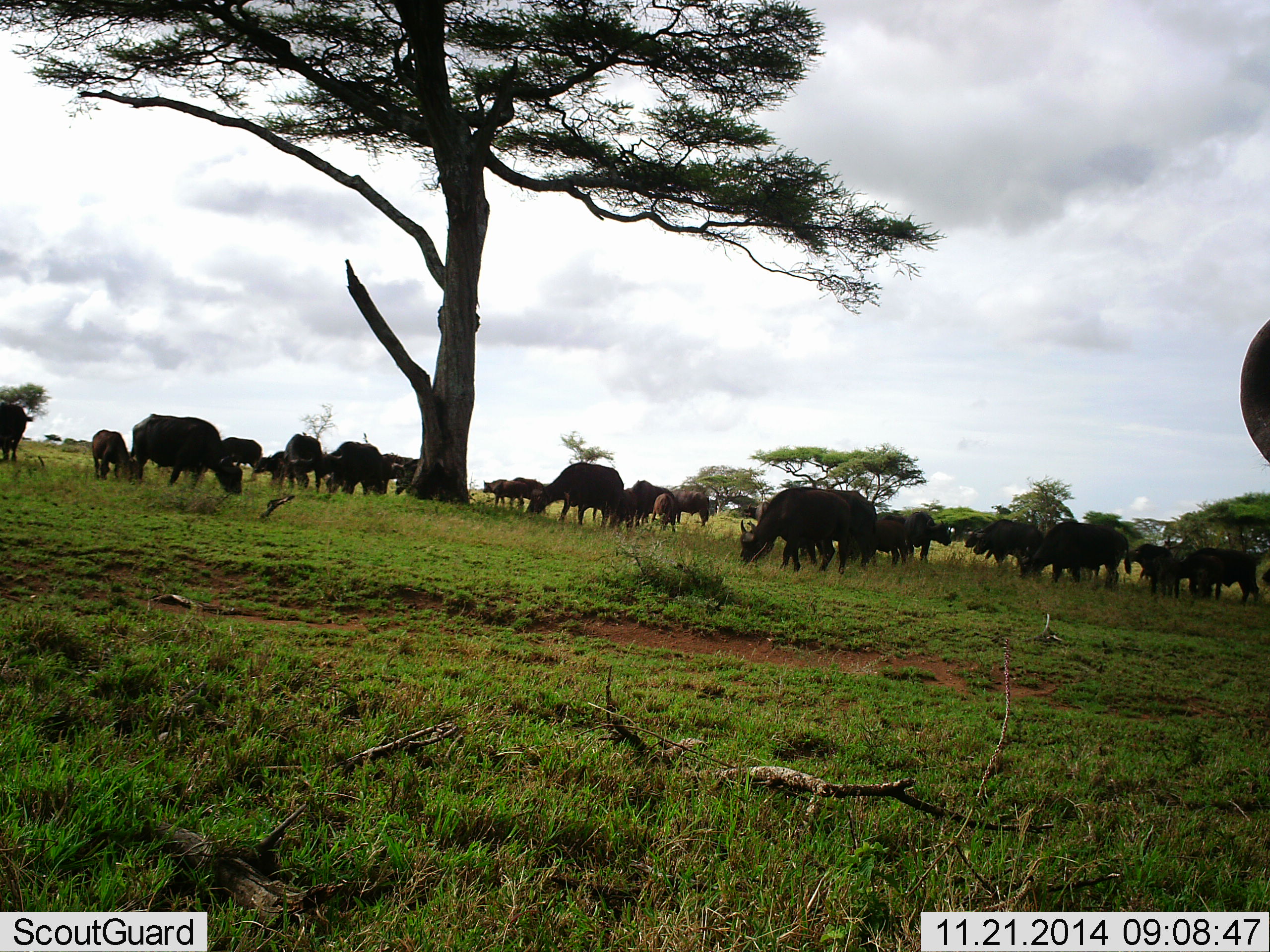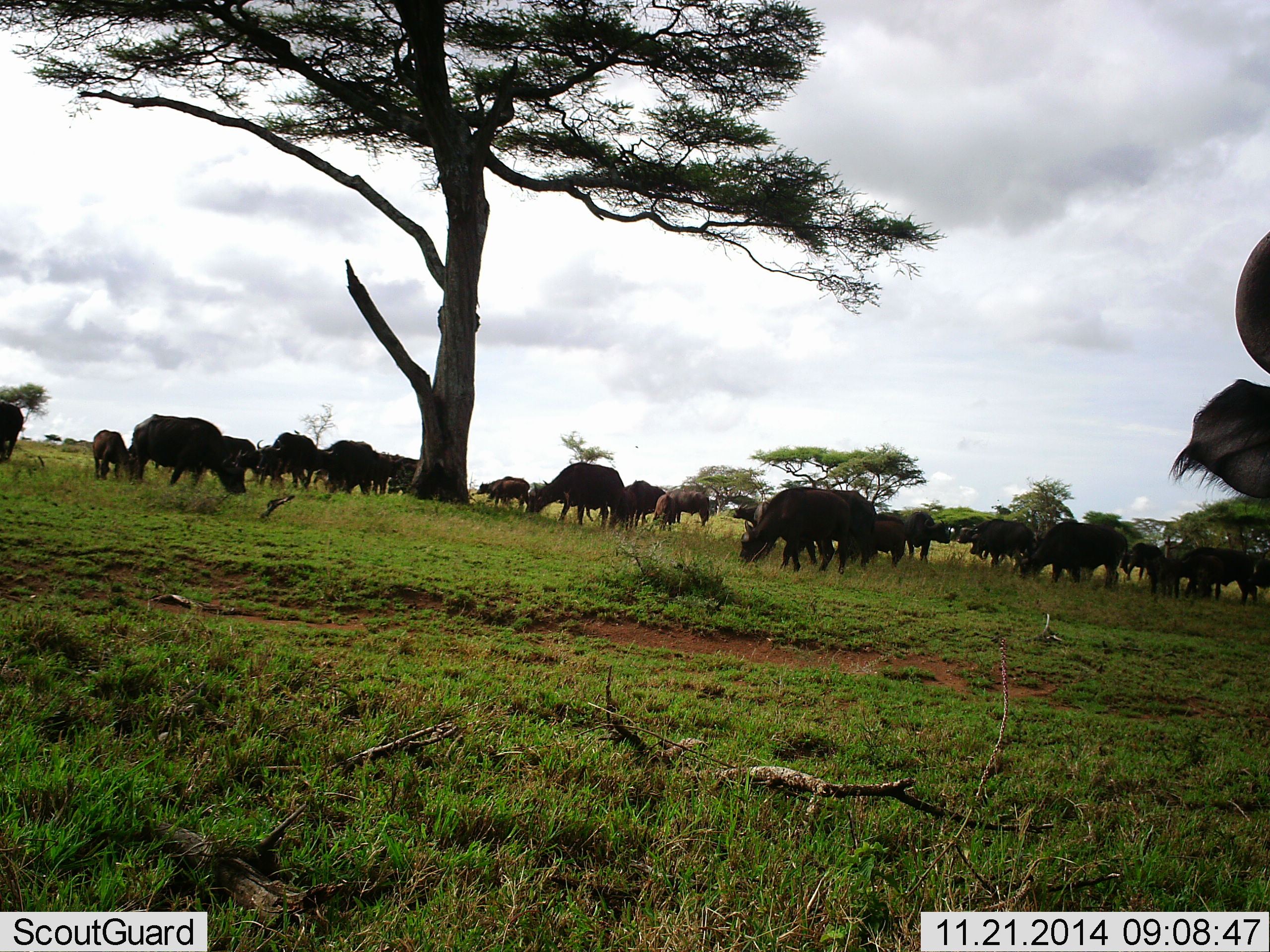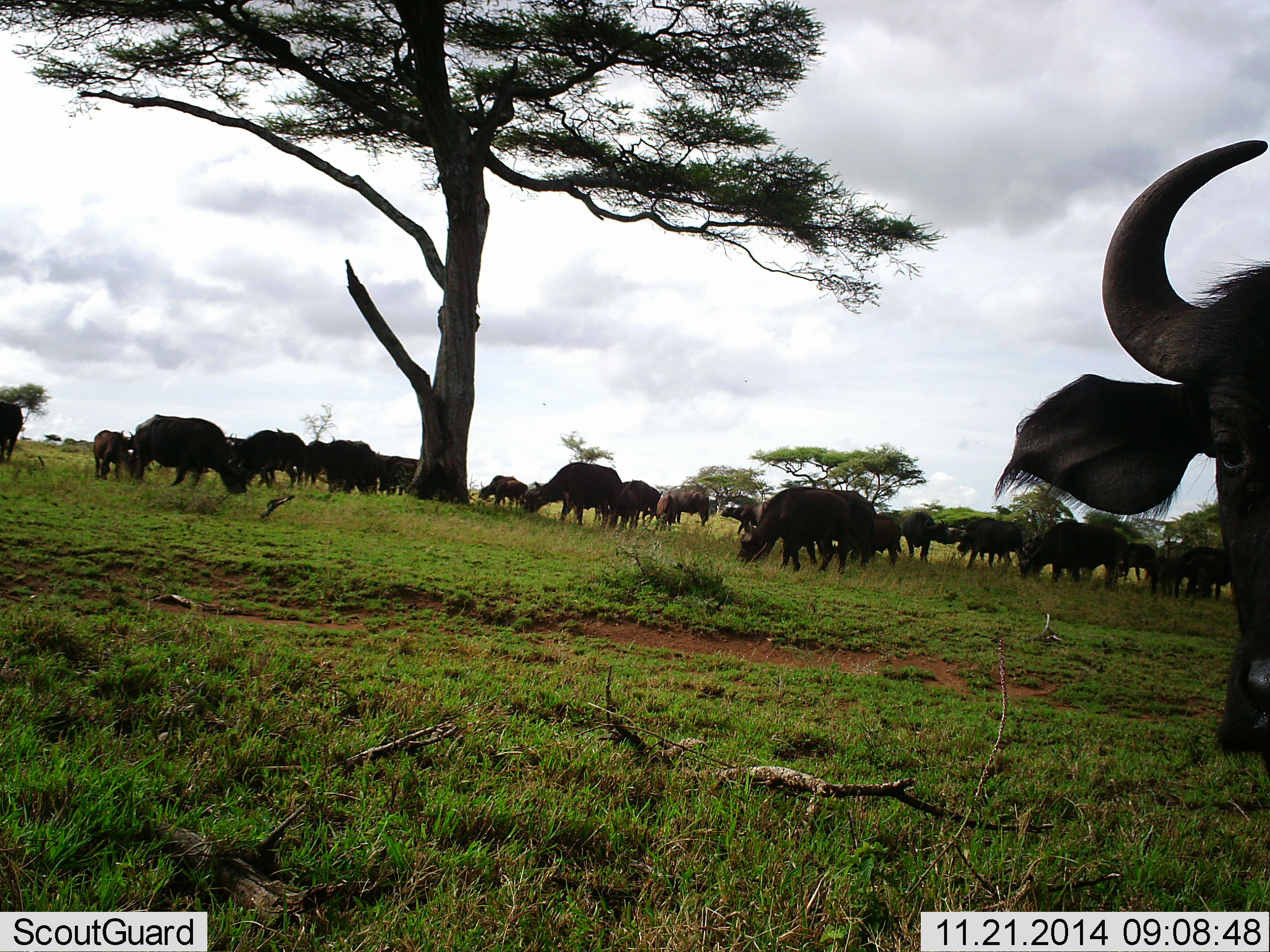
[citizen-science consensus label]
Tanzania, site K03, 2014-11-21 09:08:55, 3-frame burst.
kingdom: Animalia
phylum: Chordata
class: Mammalia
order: Artiodactyla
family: Bovidae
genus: Syncerus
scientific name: Syncerus caffer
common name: cape buffalo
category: buffalo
Buffalo (cape buffalo) (Syncerus caffer), count 11-50. Behavior (volunteer vote fractions): standing 50%, resting 0%, moving 50%, interacting 0%. Young present (vote fraction): 10%. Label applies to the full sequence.